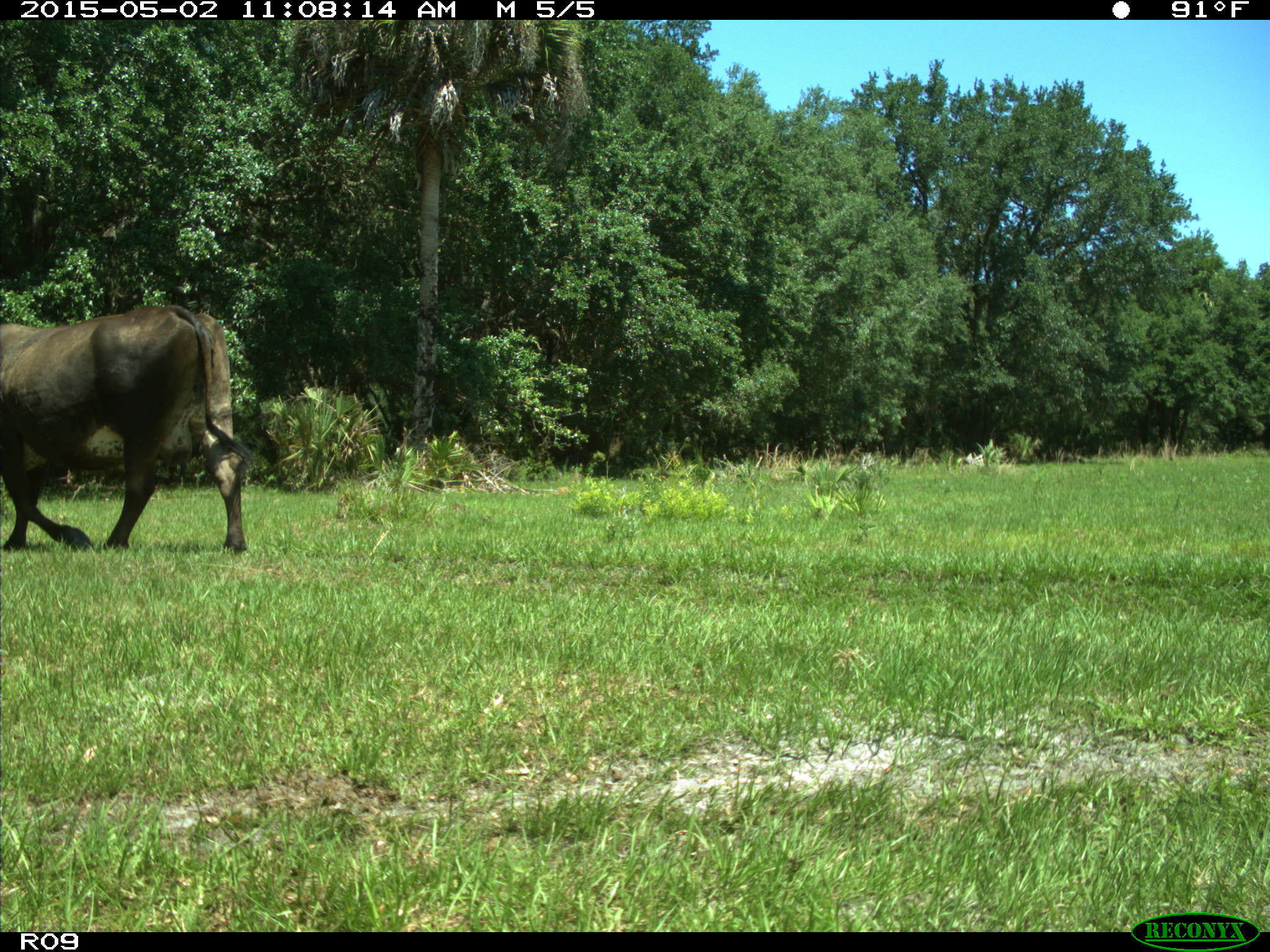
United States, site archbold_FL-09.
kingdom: Animalia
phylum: Chordata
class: Mammalia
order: Artiodactyla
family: Bovidae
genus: Bos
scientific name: Bos taurus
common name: domestic cow